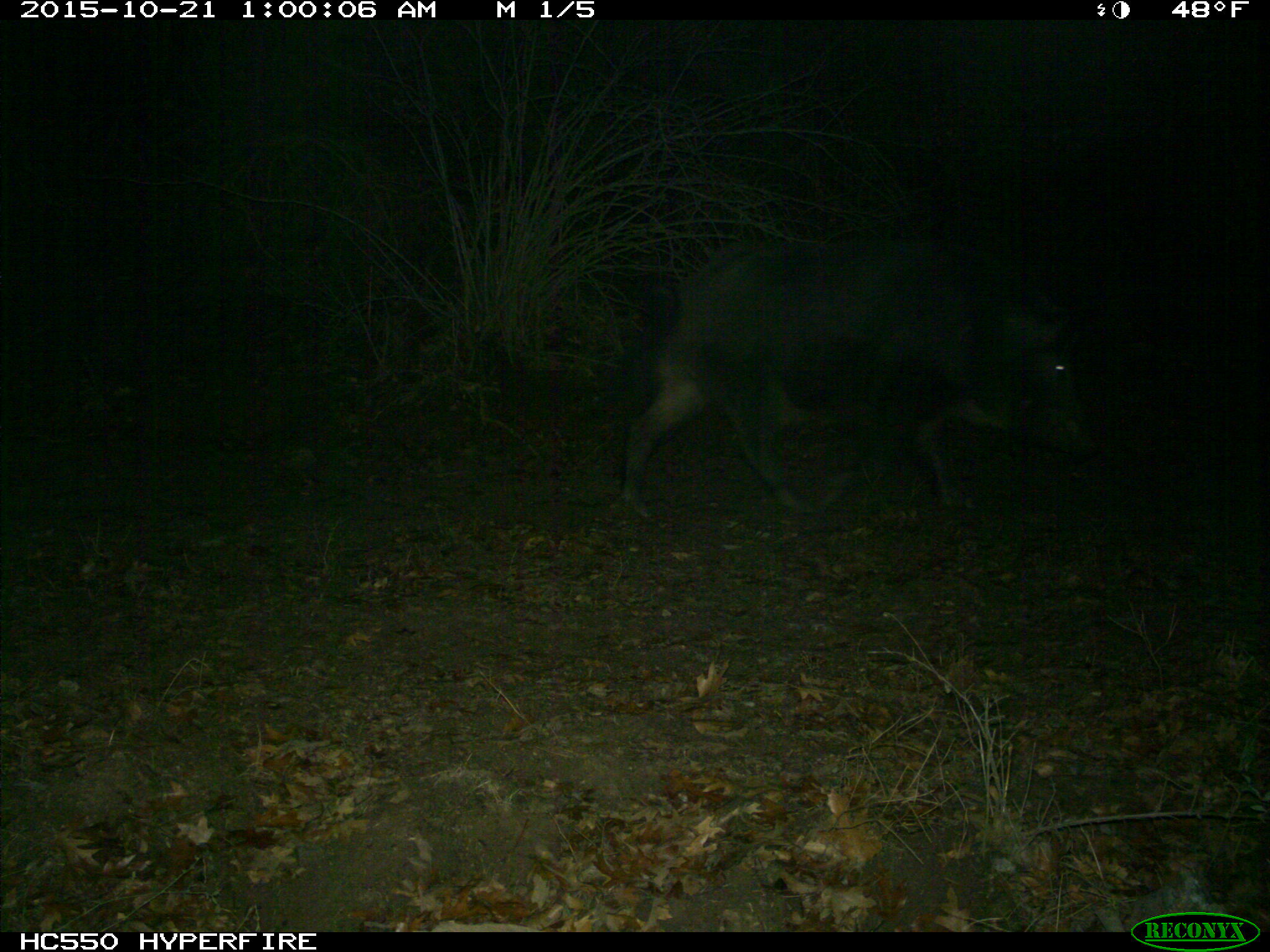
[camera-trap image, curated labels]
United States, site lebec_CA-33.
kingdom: Animalia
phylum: Chordata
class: Mammalia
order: Artiodactyla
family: Suidae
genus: Sus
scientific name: Sus scrofa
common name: wild boar